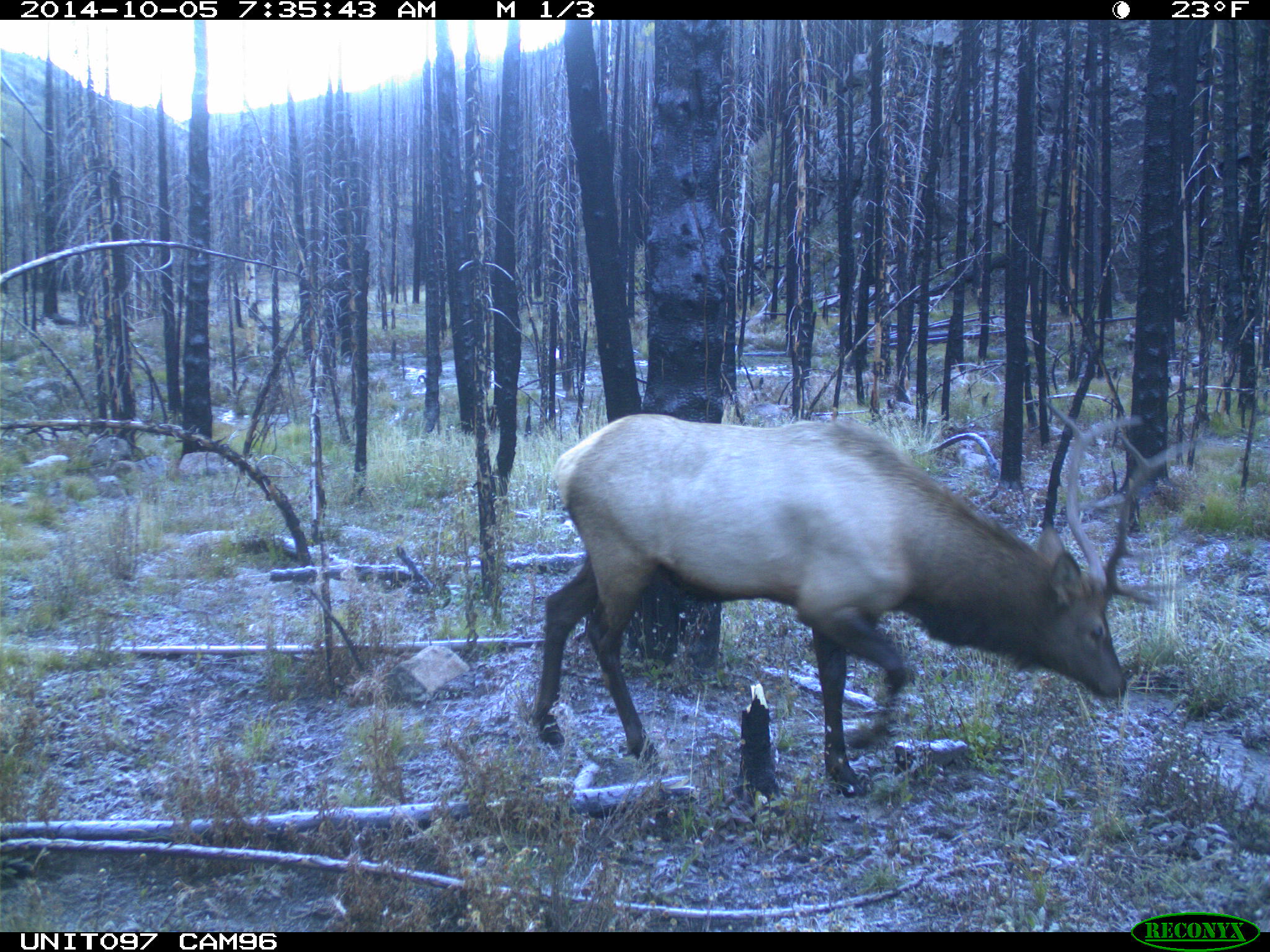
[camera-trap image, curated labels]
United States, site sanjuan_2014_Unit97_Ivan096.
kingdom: Animalia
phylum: Chordata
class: Mammalia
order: Artiodactyla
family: Cervidae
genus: Cervus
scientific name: Cervus elaphus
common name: red deer